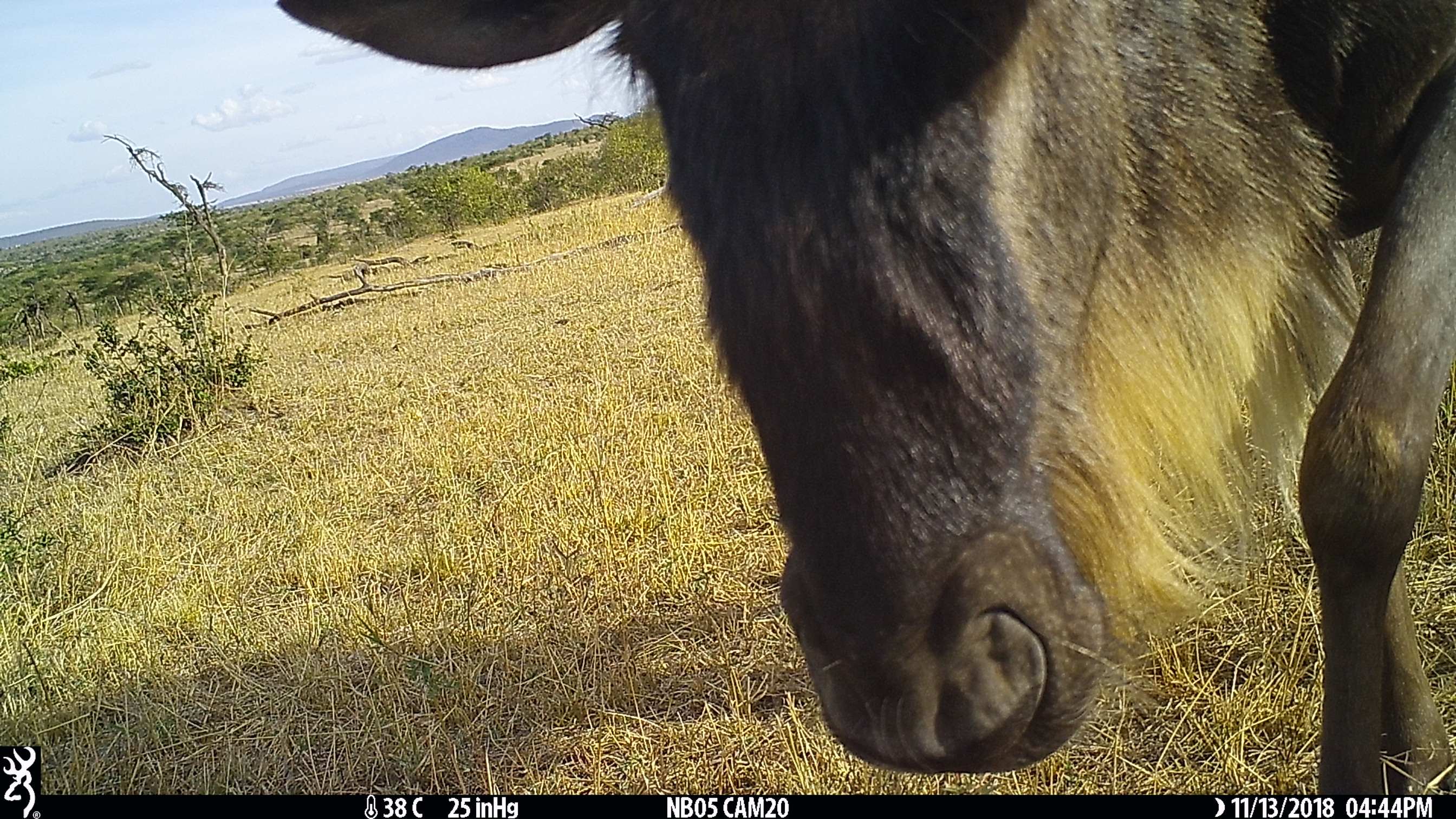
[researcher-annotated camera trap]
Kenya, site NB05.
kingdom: Animalia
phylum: Chordata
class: Mammalia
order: Artiodactyla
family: Bovidae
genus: Connochaetes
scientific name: Connochaetes taurinus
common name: blue wildebeest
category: wildebeest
Wildebeest (blue wildebeest) (Connochaetes taurinus).